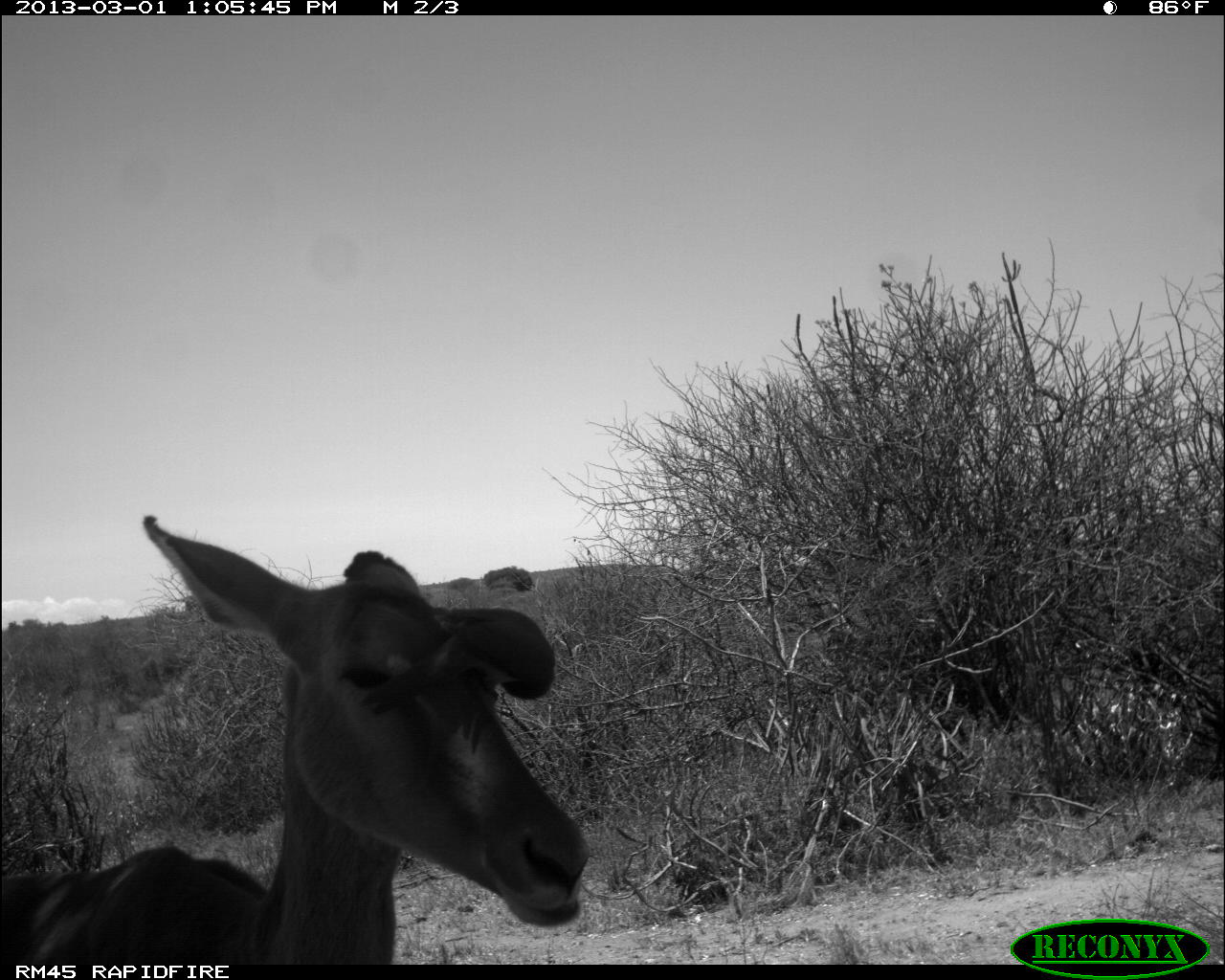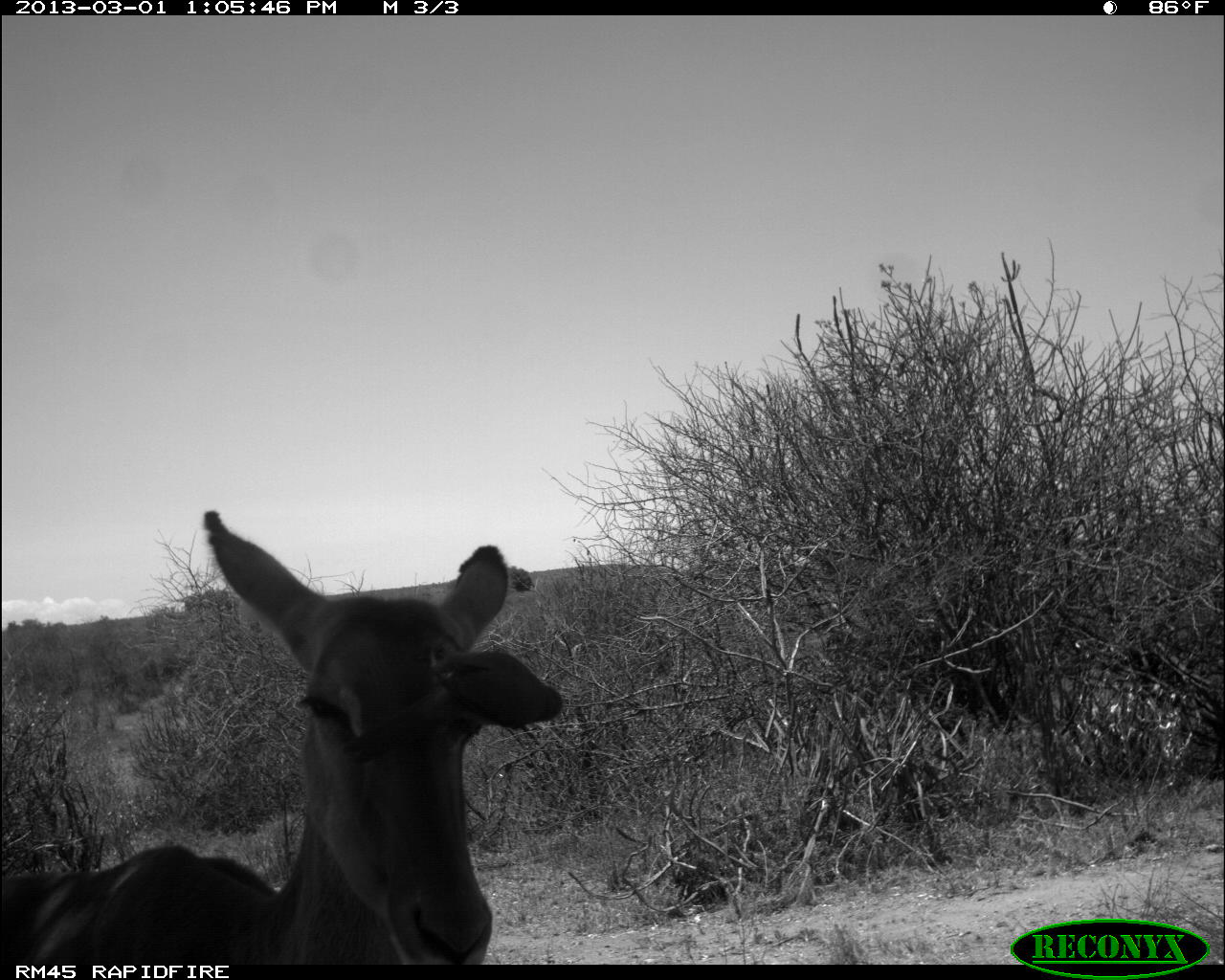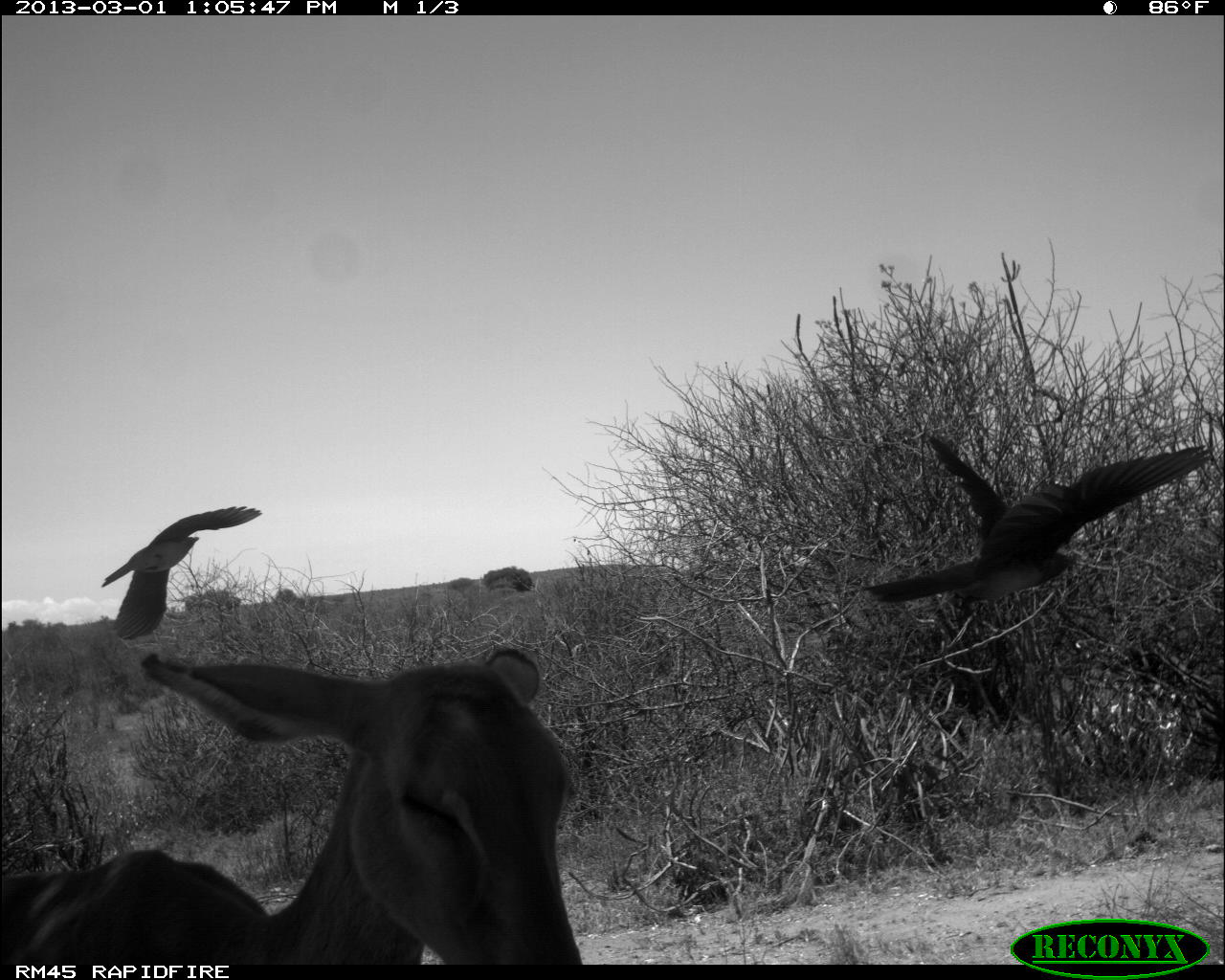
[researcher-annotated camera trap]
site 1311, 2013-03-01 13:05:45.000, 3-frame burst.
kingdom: Animalia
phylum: Chordata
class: Mammalia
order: Artiodactyla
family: Bovidae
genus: Aepyceros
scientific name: Aepyceros melampus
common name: impala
Aepyceros melampus (impala), count 1.